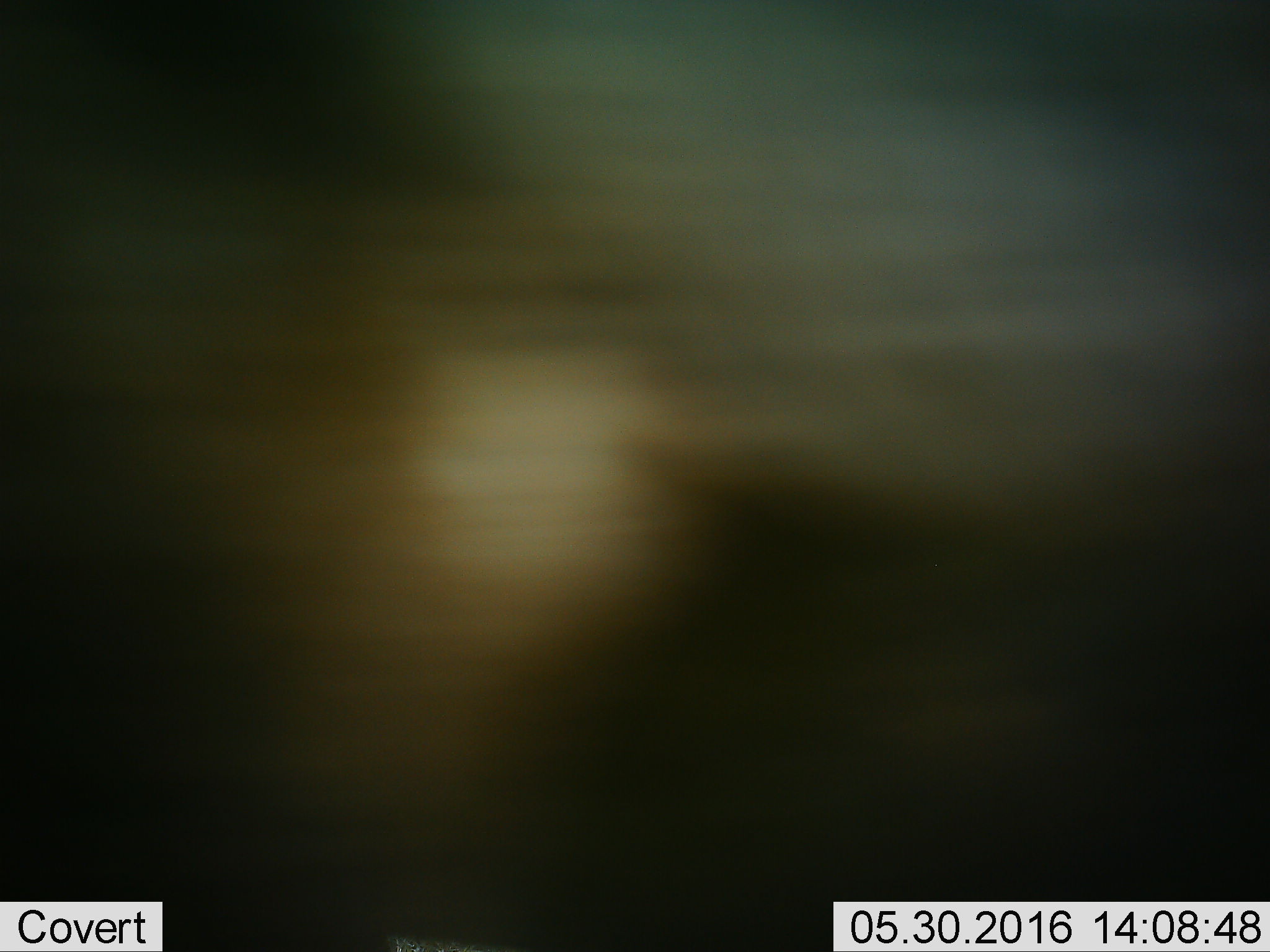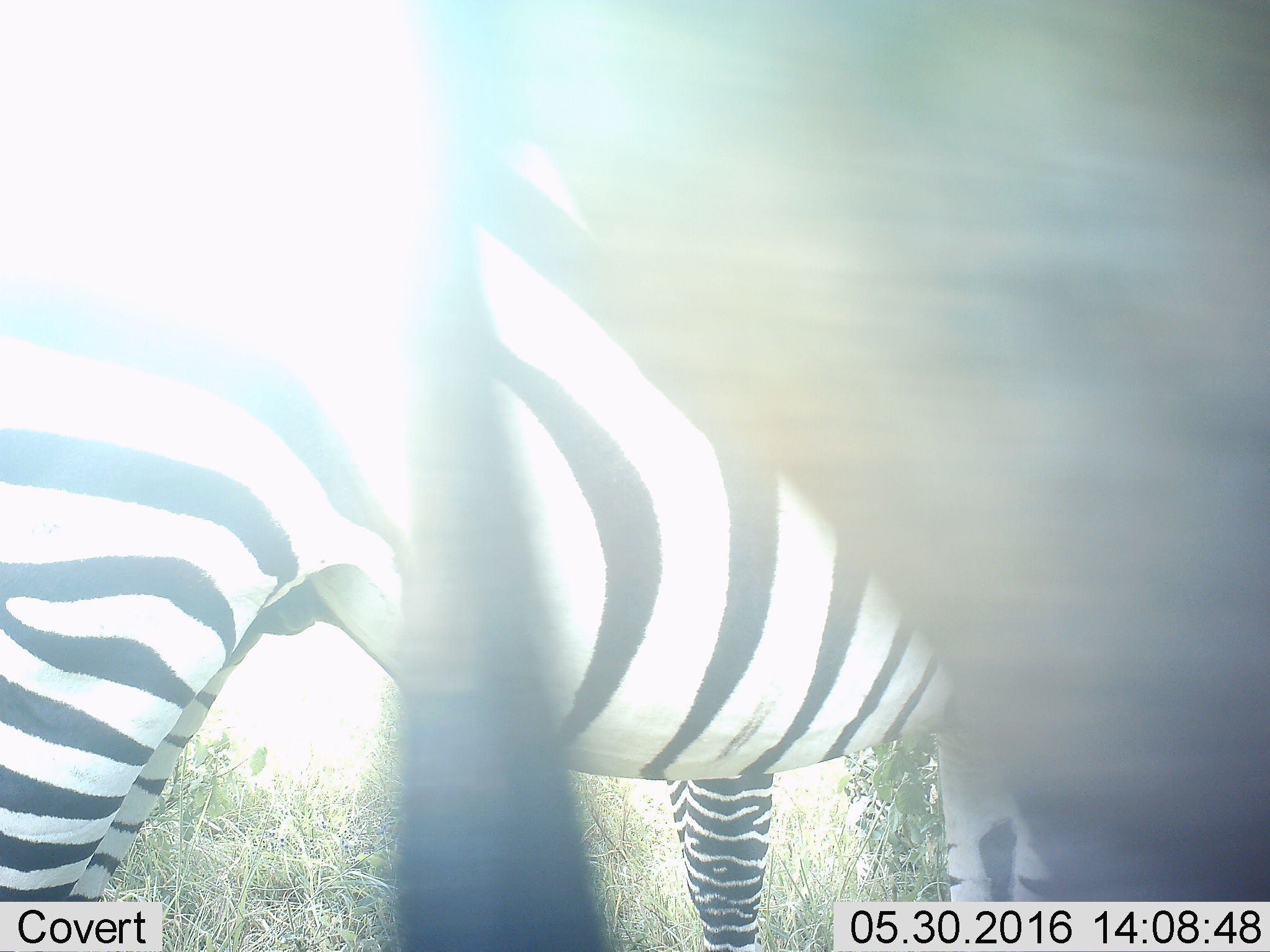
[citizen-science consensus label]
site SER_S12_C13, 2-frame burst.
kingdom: Animalia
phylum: Chordata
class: Mammalia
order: Perissodactyla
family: Equidae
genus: Equus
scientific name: Equus quagga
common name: plains zebra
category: zebraplains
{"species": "zebraplains (plains zebra) (Equus quagga)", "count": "2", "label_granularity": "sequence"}